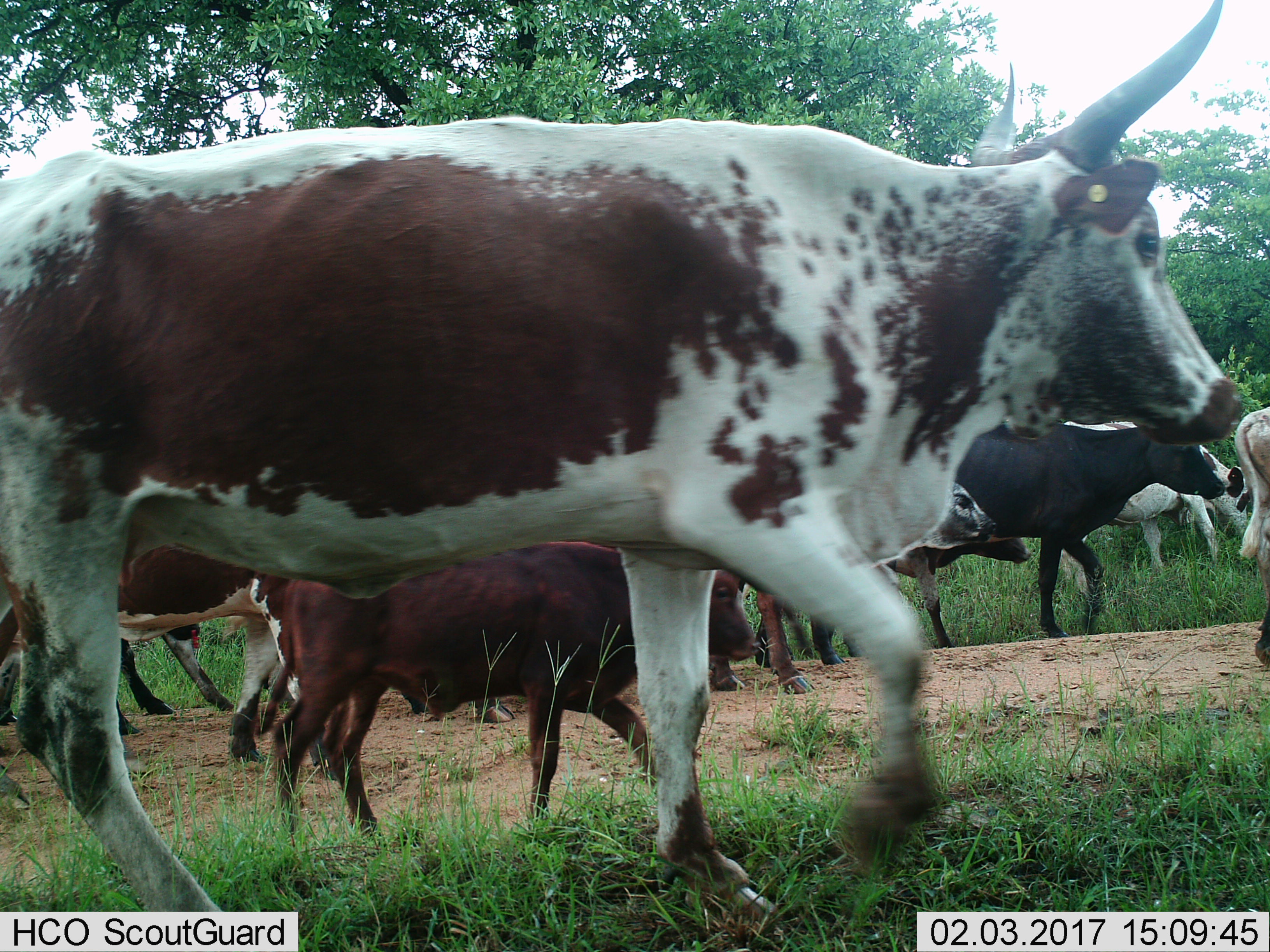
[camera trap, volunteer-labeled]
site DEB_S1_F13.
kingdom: Animalia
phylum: Chordata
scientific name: Vertebrata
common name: domestic animal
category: domesticanimal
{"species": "domesticanimal (domestic animal) (Vertebrata)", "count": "11-50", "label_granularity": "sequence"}